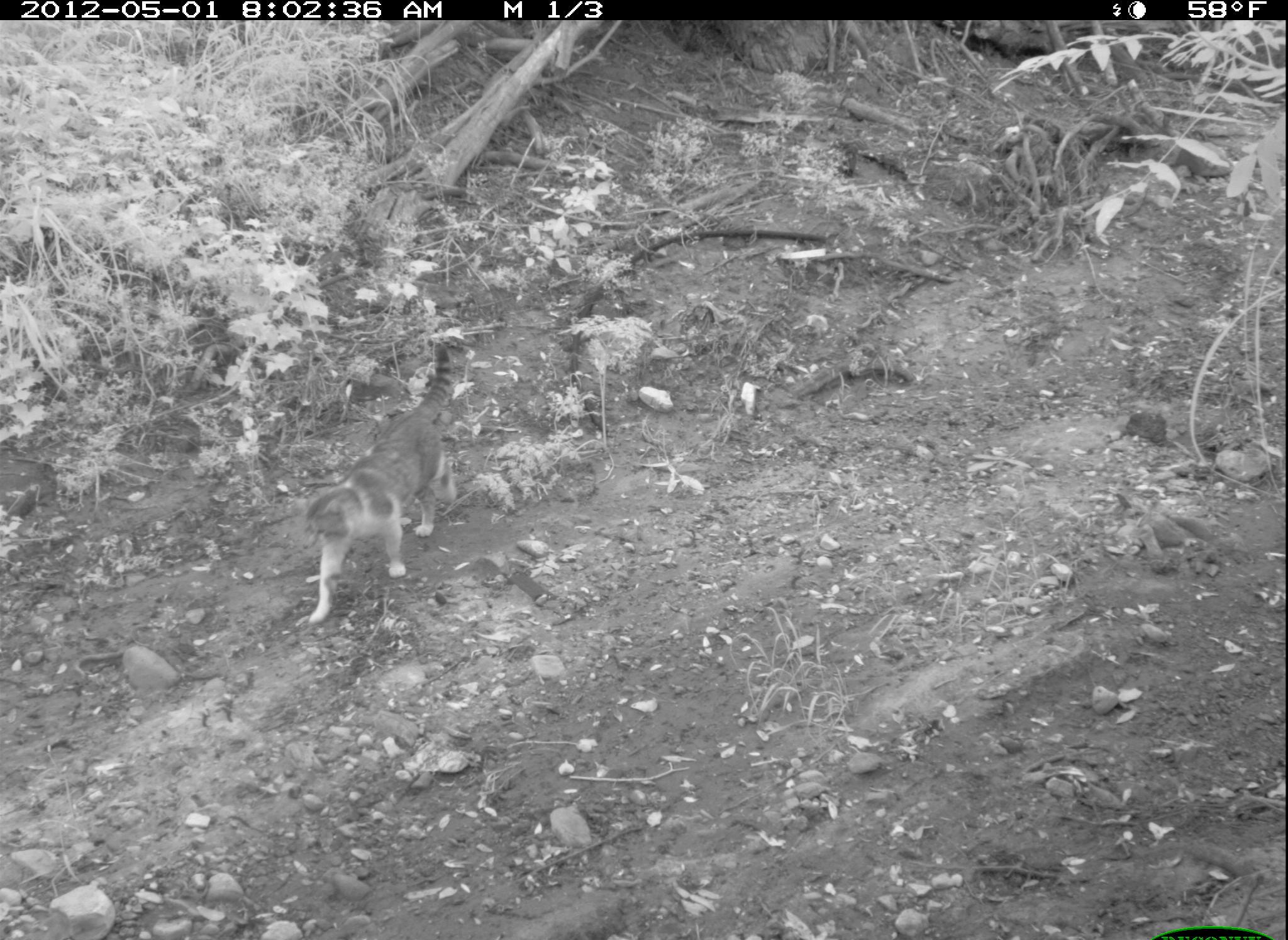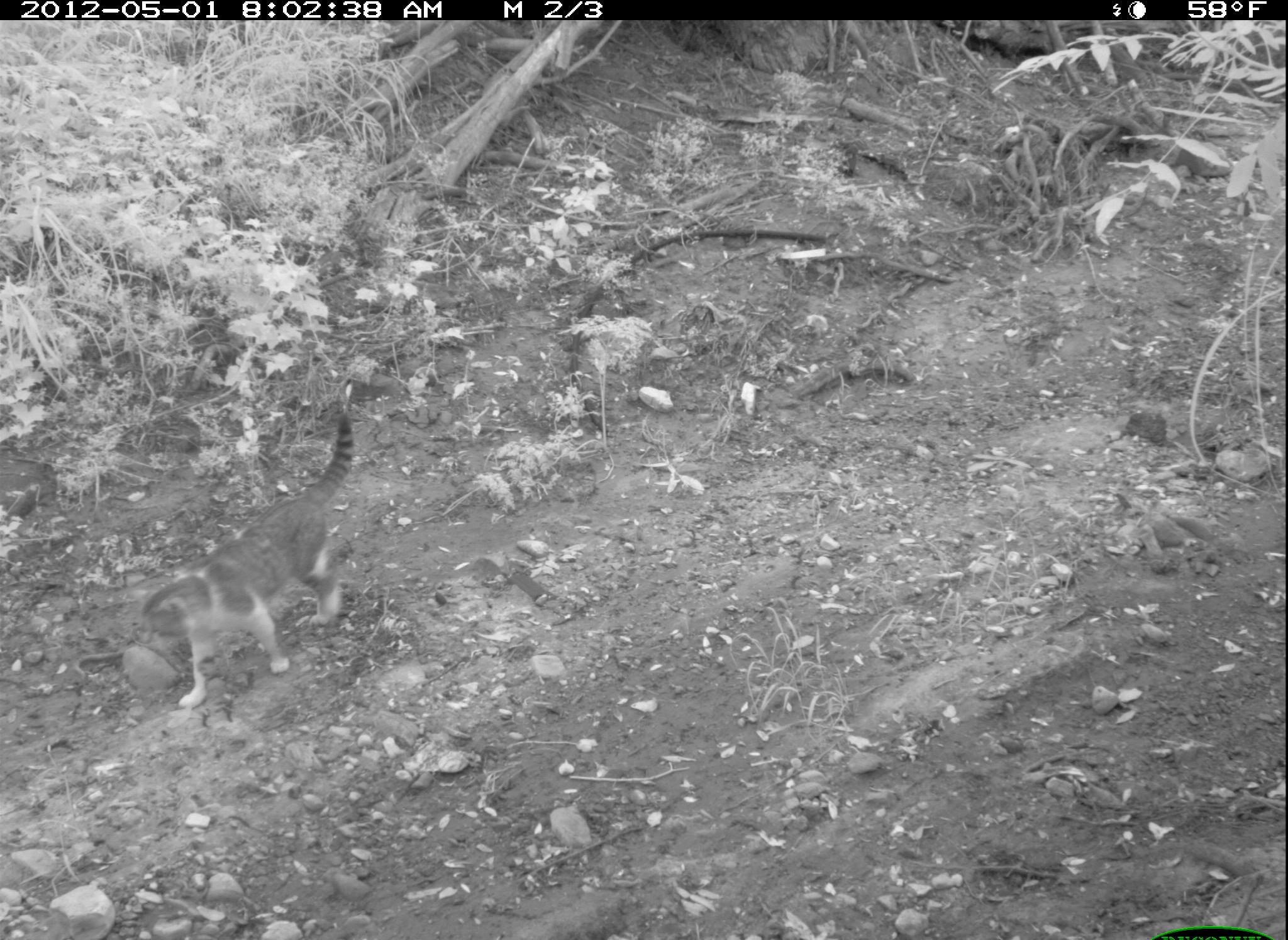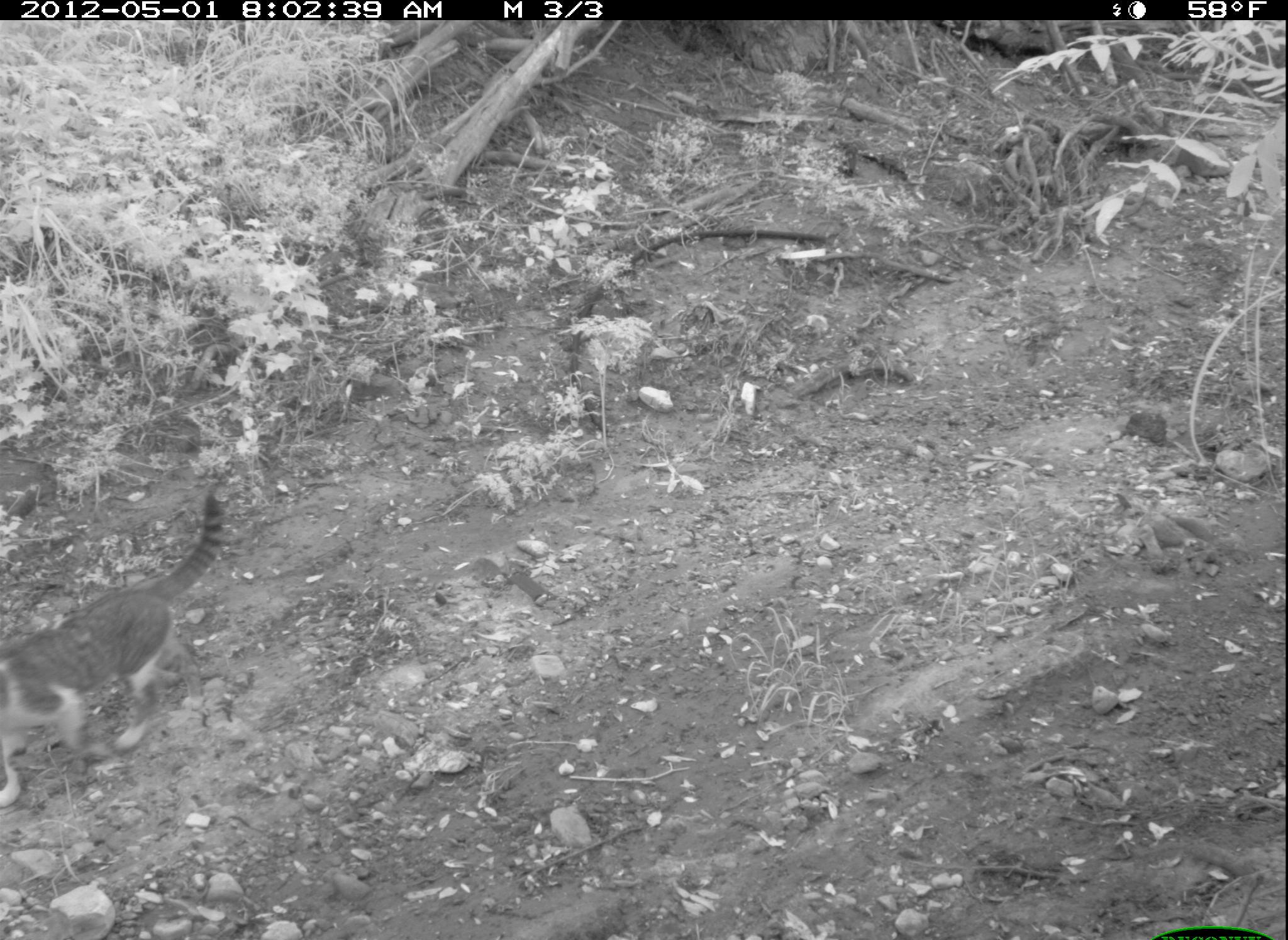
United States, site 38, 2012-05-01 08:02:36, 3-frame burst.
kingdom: Animalia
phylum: Chordata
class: Mammalia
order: Carnivora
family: Felidae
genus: Felis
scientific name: Felis catus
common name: cat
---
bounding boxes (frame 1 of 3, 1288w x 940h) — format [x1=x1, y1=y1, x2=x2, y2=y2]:
cat: [x1=287, y1=335, x2=485, y2=636]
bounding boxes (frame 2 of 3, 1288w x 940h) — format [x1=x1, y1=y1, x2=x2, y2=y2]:
cat: [x1=130, y1=416, x2=391, y2=712]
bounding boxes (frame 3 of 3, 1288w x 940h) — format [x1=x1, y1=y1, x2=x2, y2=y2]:
cat: [x1=3, y1=520, x2=280, y2=802]